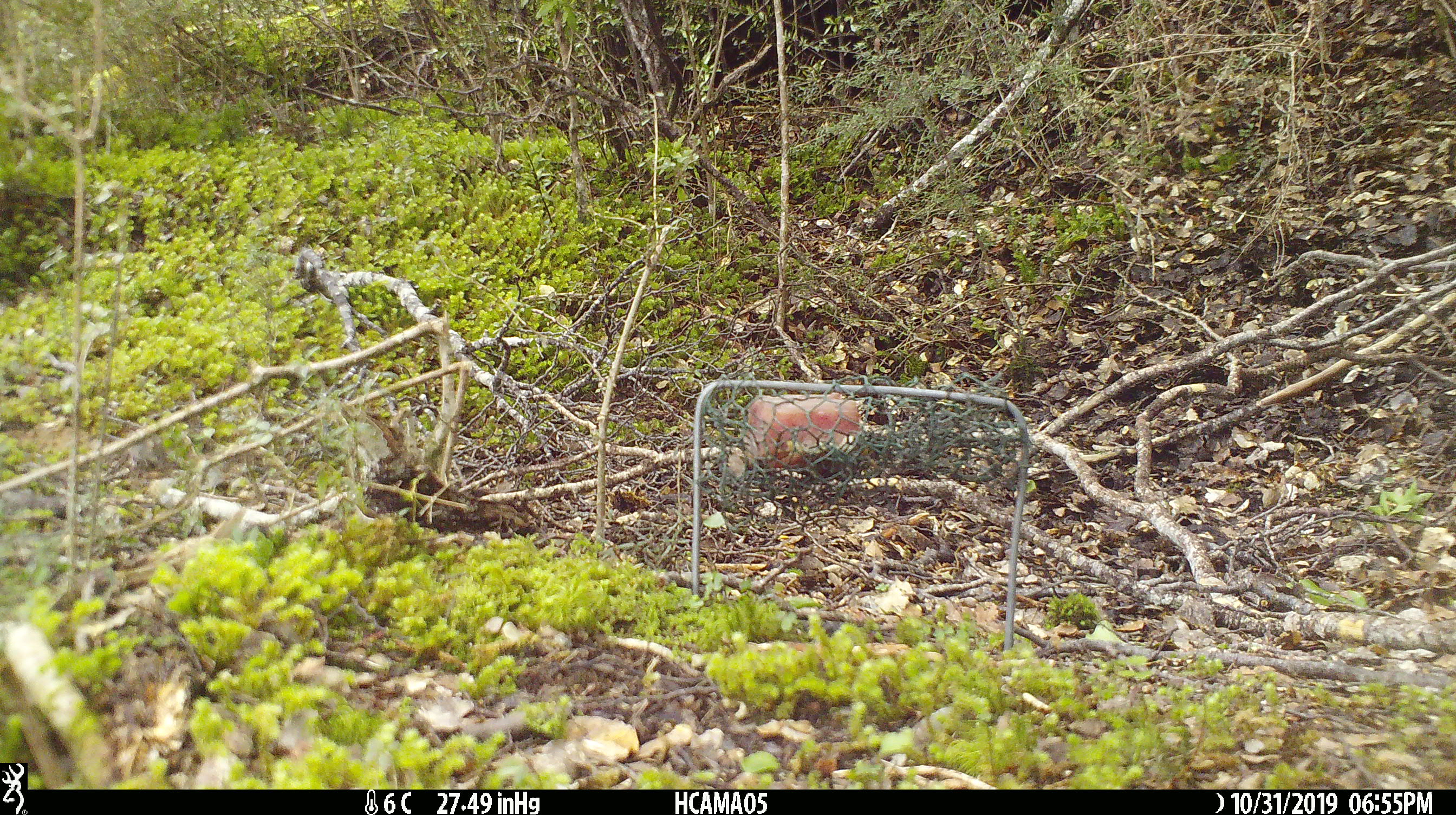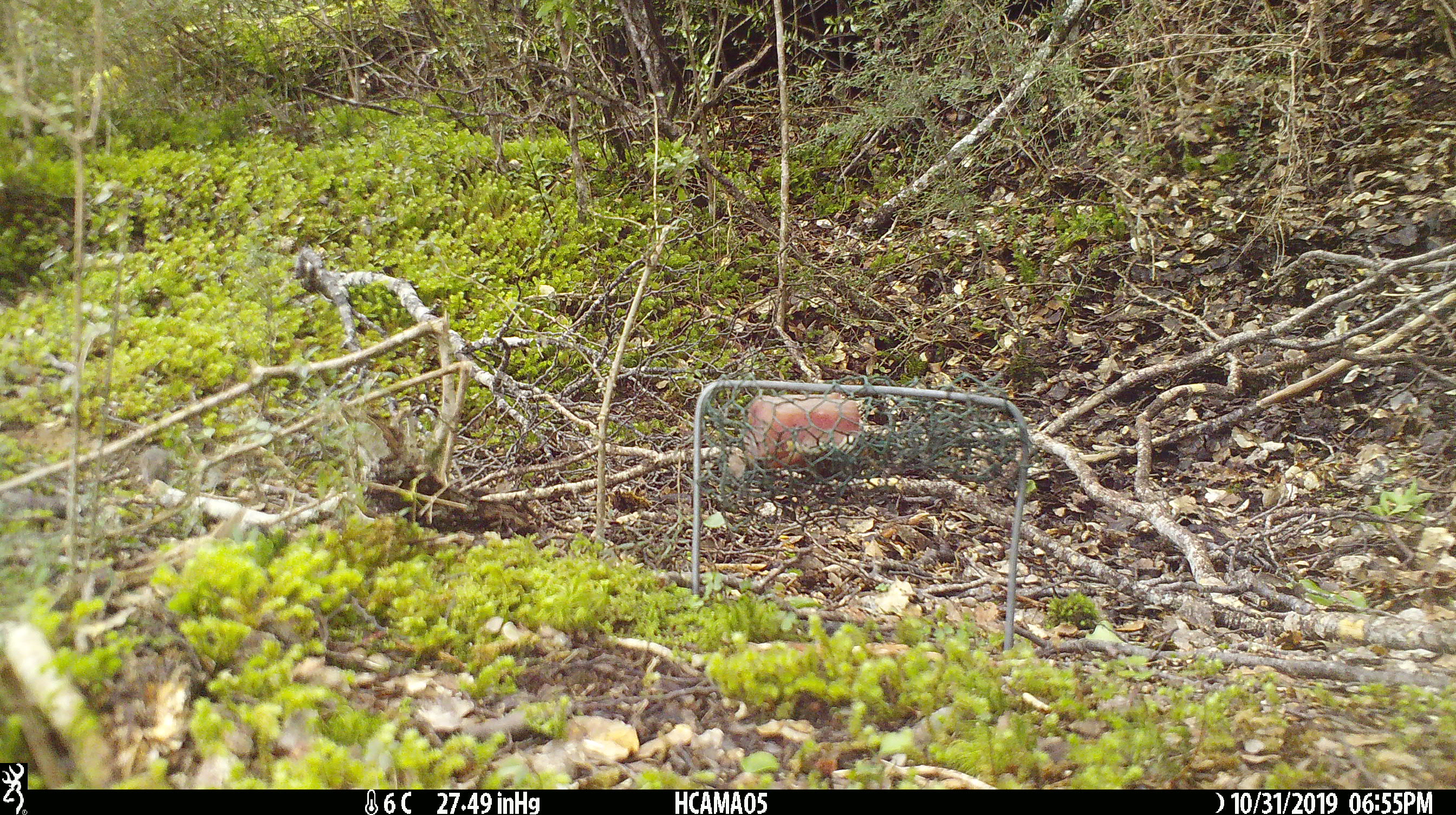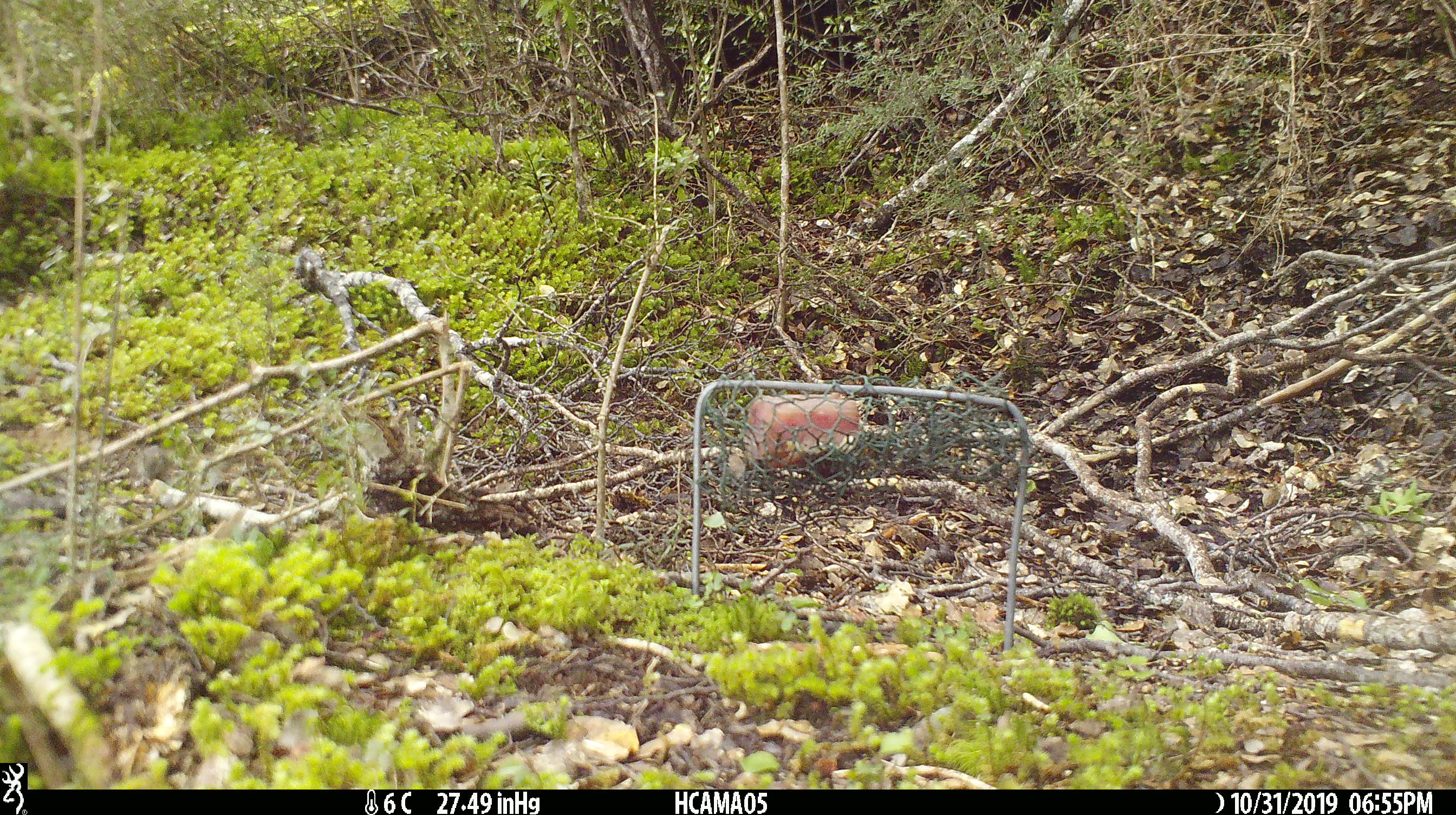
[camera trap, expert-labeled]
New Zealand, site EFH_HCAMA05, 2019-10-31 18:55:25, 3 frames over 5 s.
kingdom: Animalia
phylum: Chordata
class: Mammalia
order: Rodentia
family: Muridae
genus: Mus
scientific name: Mus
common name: mouse